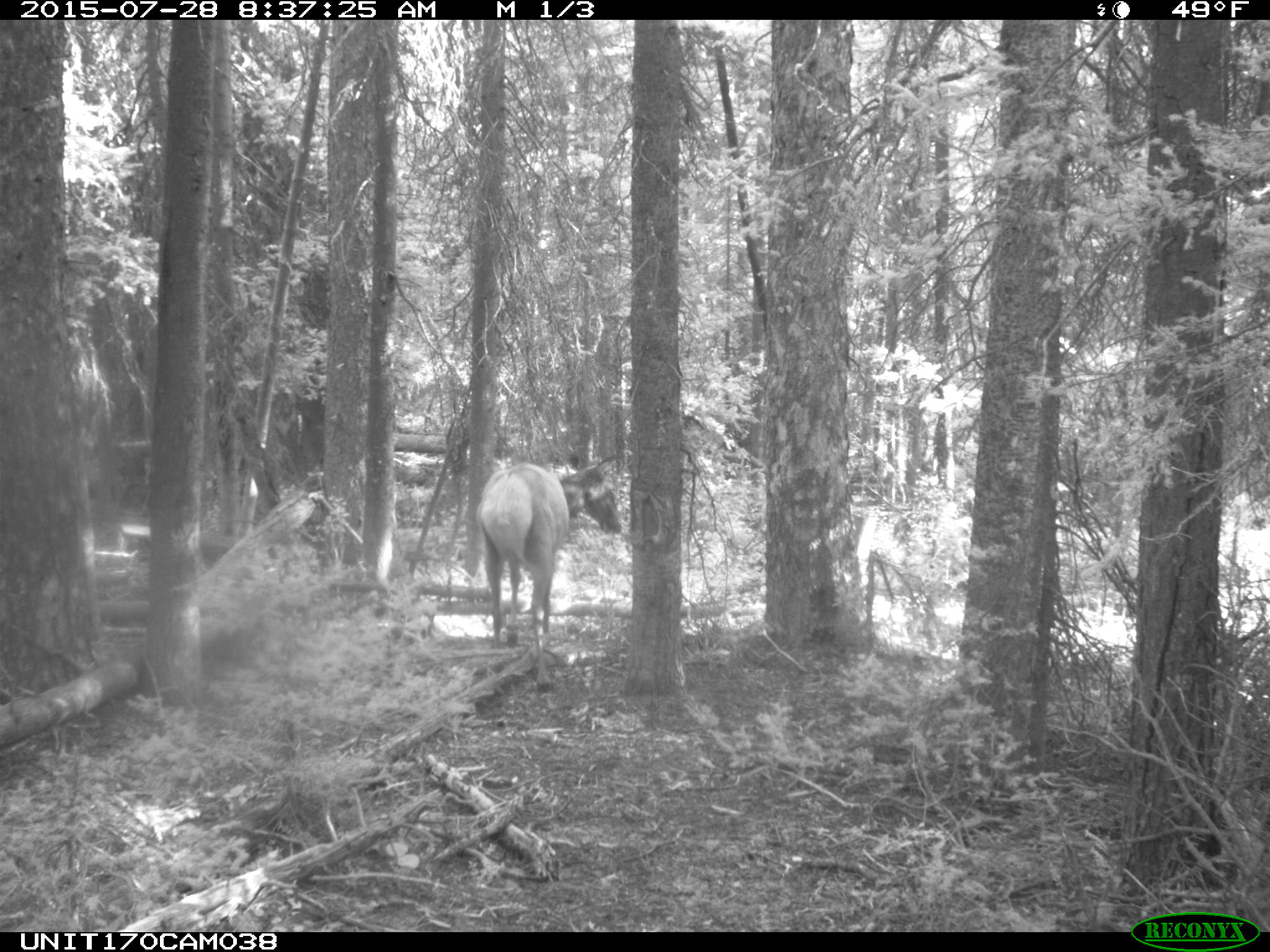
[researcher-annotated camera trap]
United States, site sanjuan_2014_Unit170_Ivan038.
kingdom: Animalia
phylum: Chordata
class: Mammalia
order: Artiodactyla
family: Cervidae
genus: Cervus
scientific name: Cervus elaphus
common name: red deer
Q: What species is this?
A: Cervus elaphus (red deer).